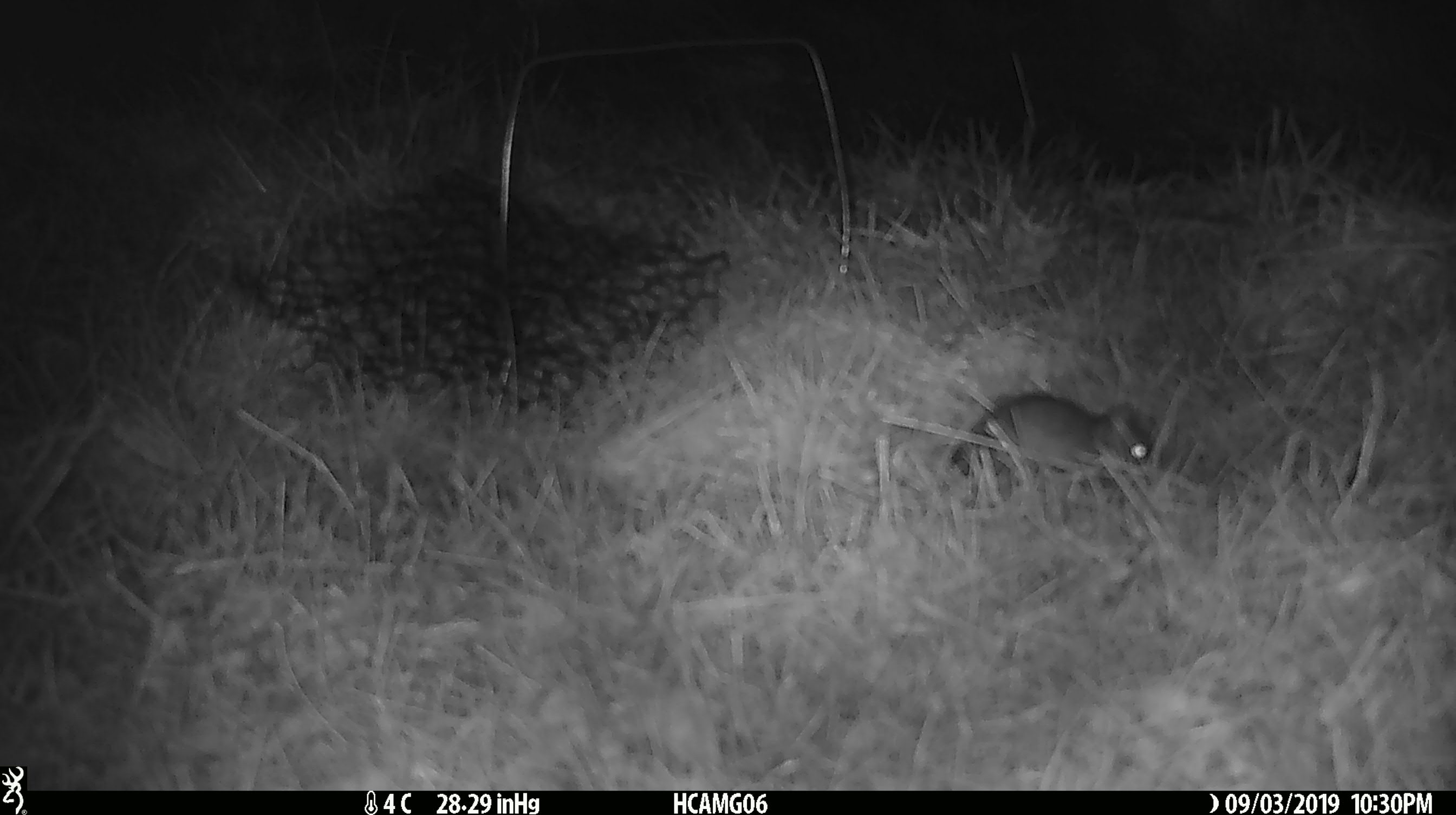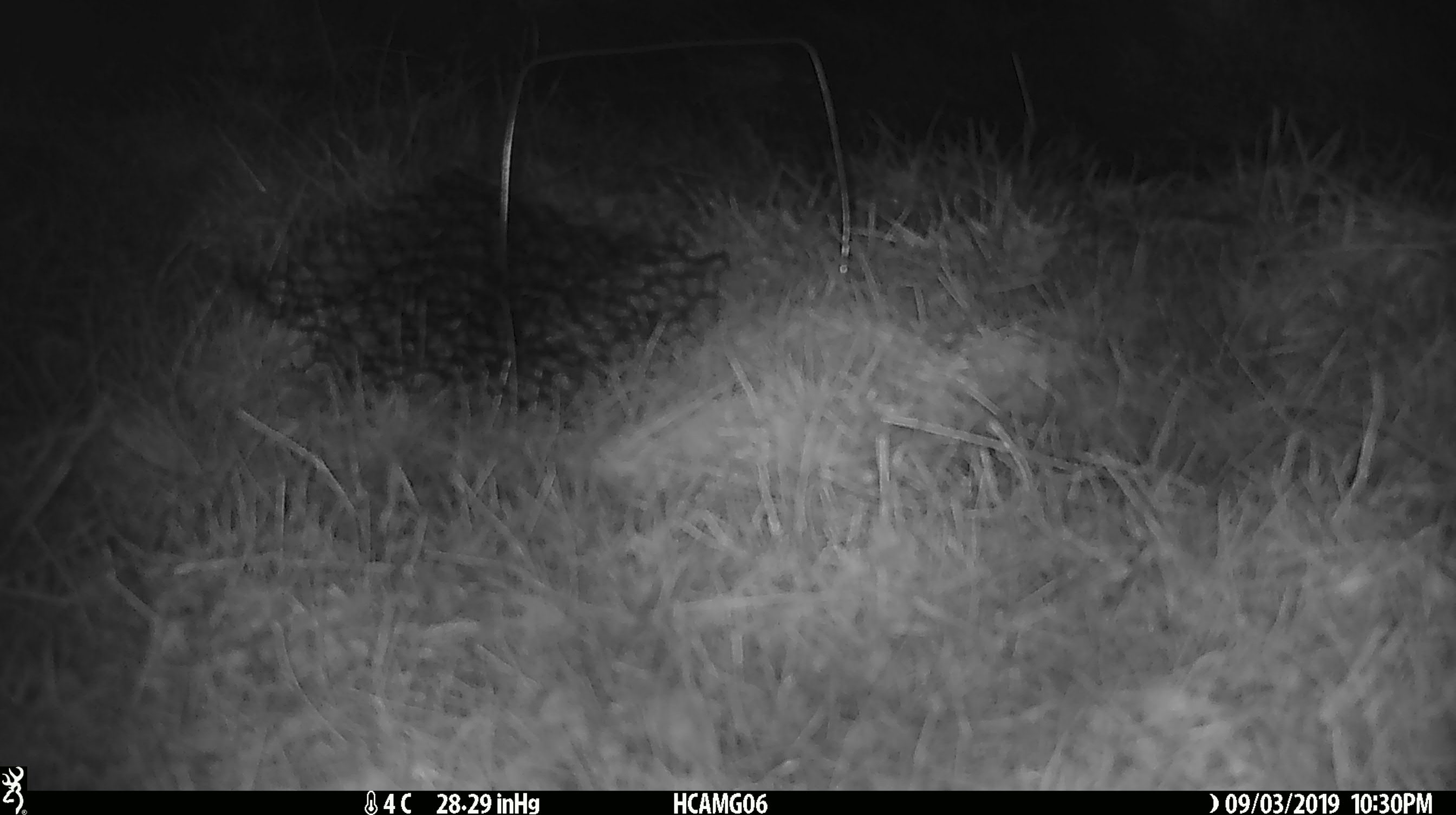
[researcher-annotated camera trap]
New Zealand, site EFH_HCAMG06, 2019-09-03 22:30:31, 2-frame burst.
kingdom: Animalia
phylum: Chordata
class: Mammalia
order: Rodentia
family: Muridae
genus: Mus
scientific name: Mus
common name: mouse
Mouse (Mus).